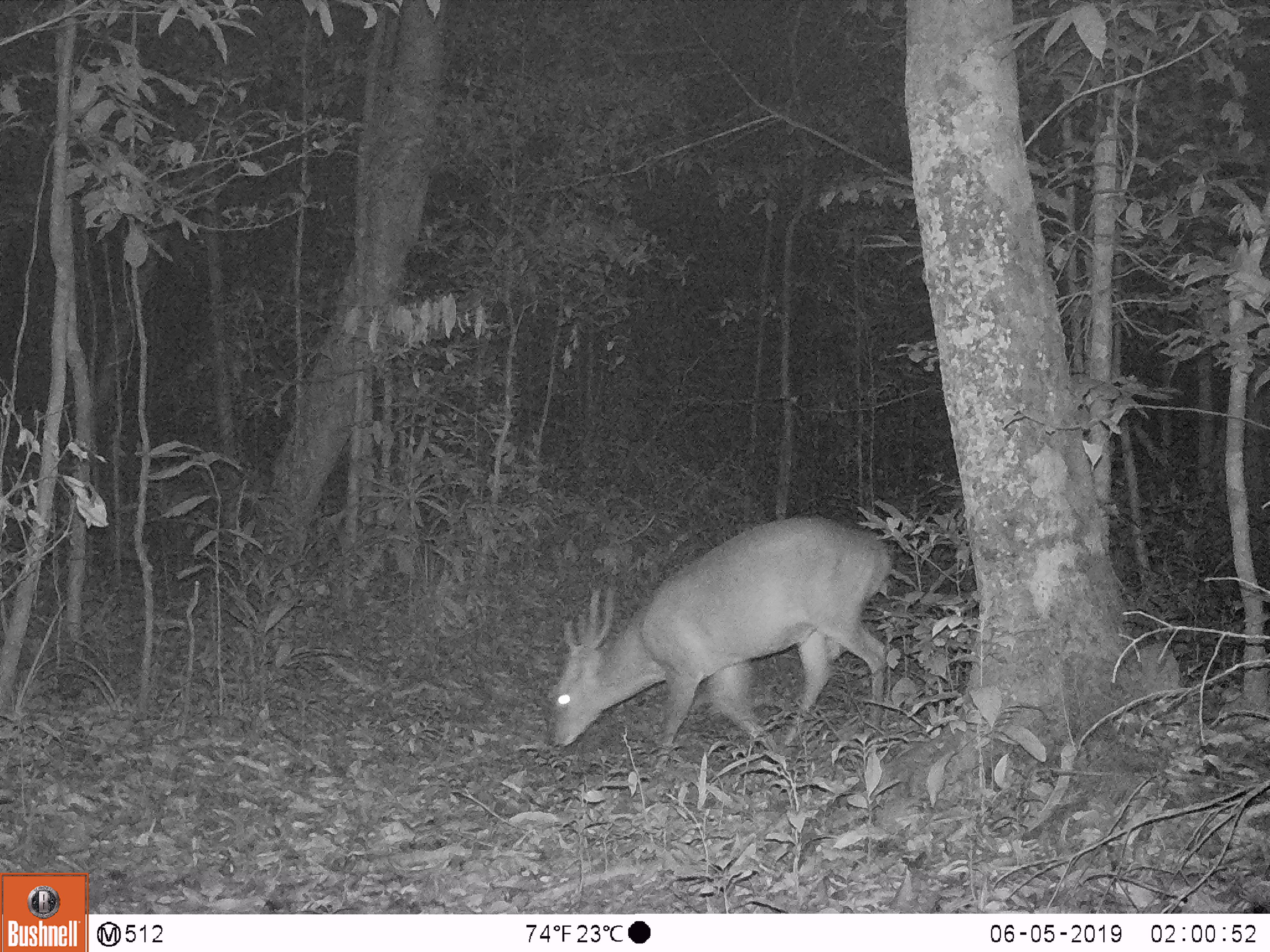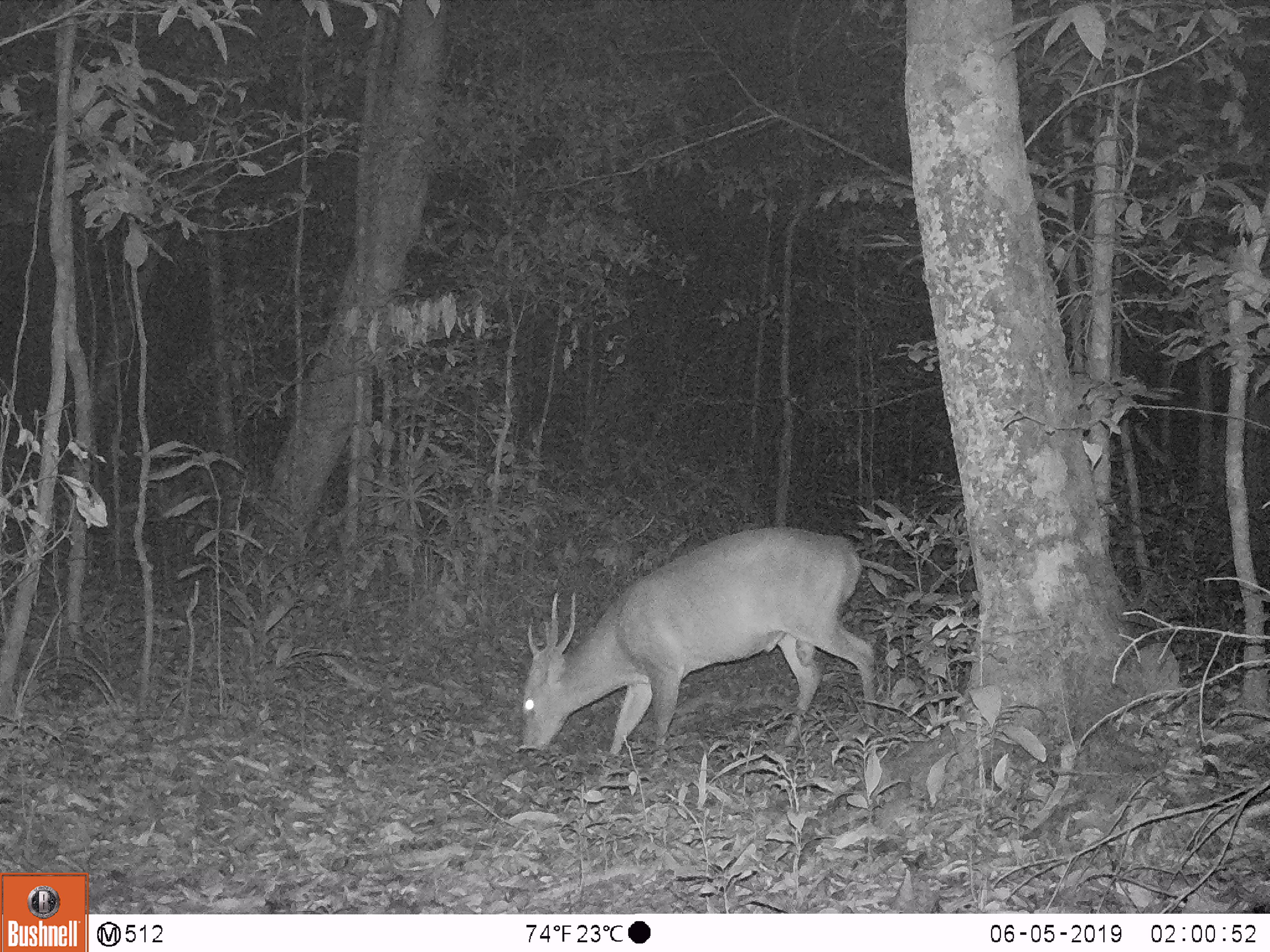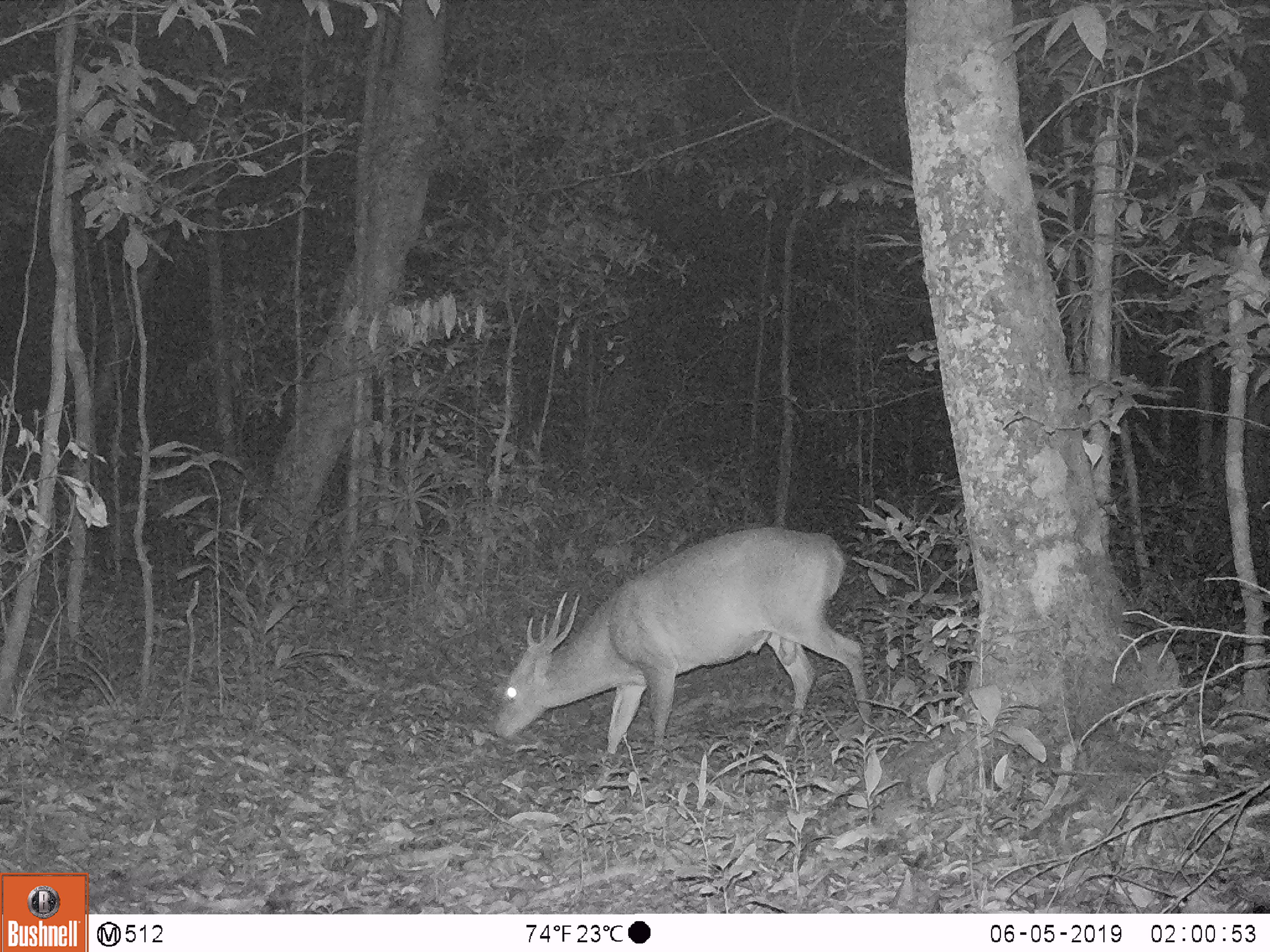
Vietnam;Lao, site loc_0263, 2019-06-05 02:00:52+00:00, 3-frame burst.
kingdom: Animalia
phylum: Chordata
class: Mammalia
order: Artiodactyla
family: Cervidae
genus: Muntiacus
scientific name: Muntiacus vuquangensis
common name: large-antlered muntjac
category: large antlered muntjac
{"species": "large antlered muntjac (large-antlered muntjac) (Muntiacus vuquangensis)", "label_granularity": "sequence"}